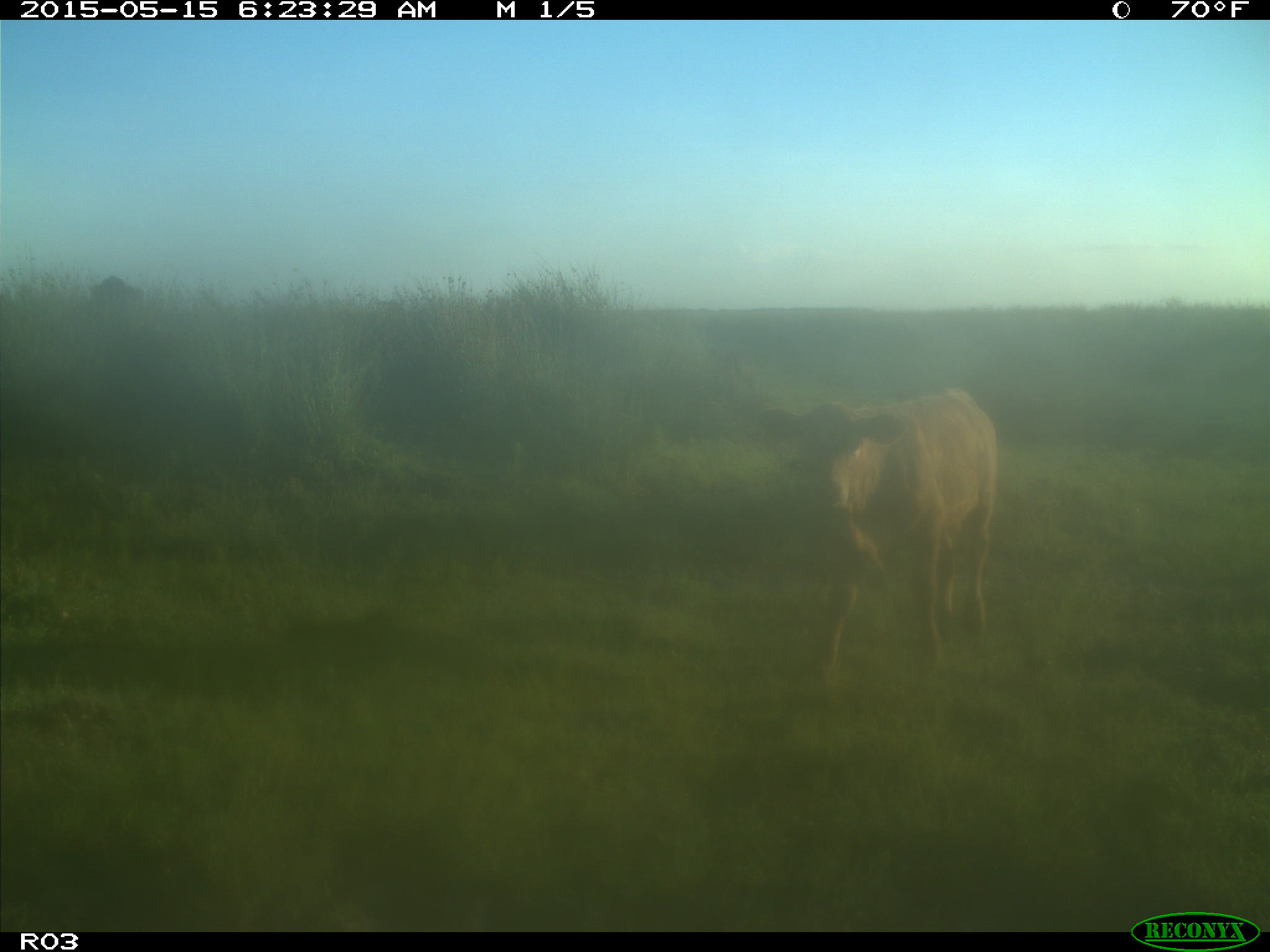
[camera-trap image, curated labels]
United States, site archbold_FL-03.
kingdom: Animalia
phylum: Chordata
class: Mammalia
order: Artiodactyla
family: Bovidae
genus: Bos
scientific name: Bos taurus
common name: domestic cow